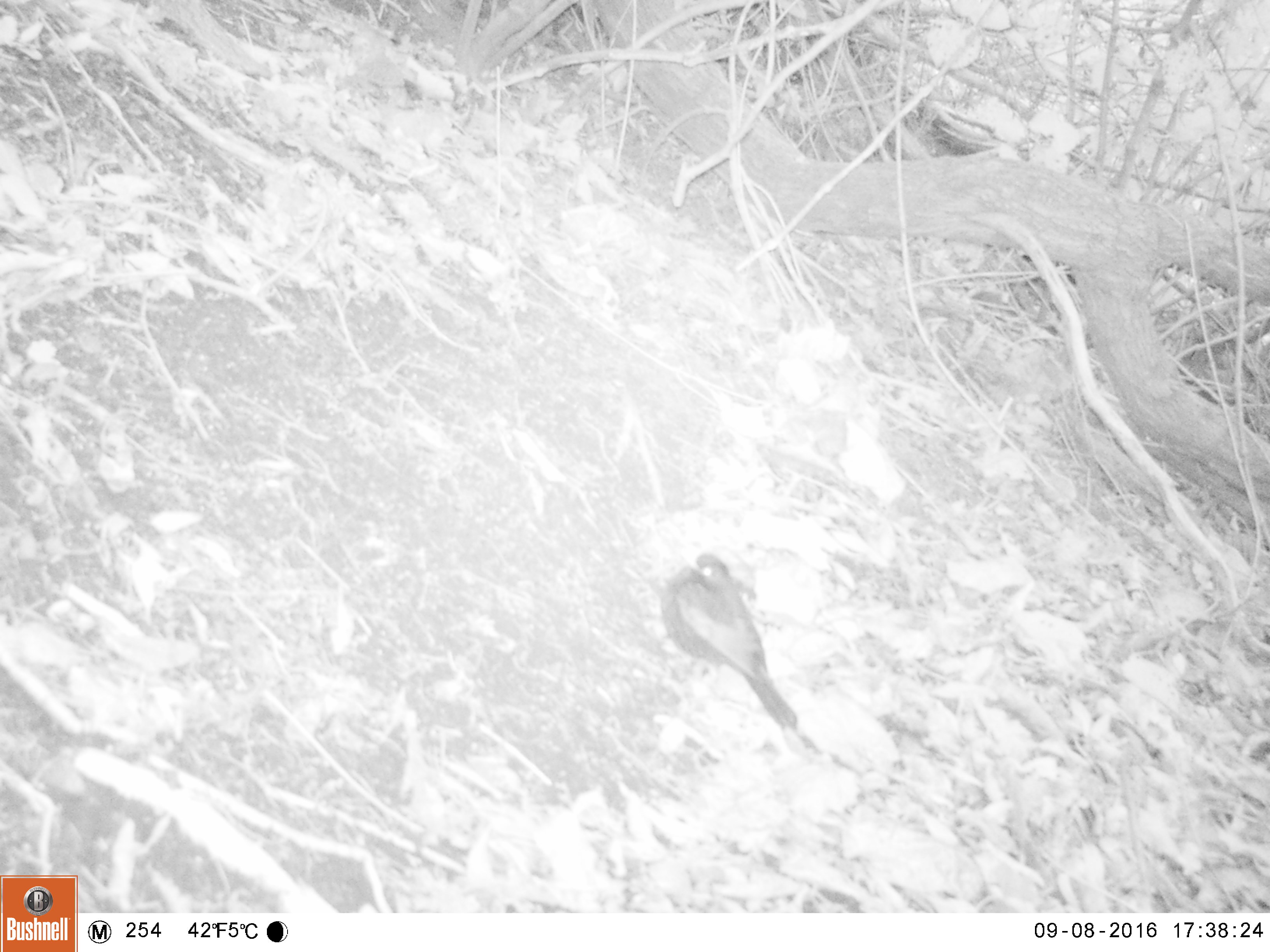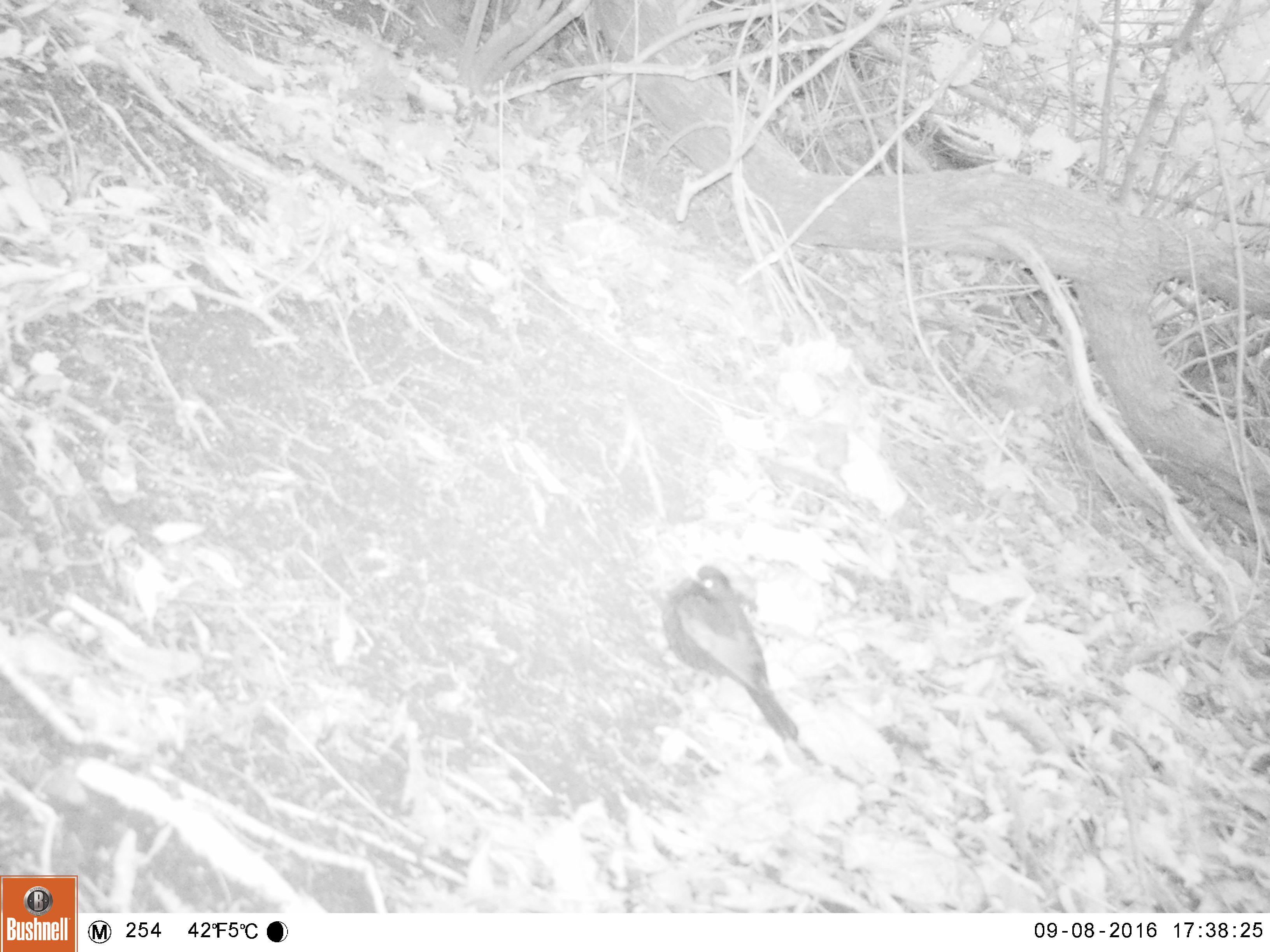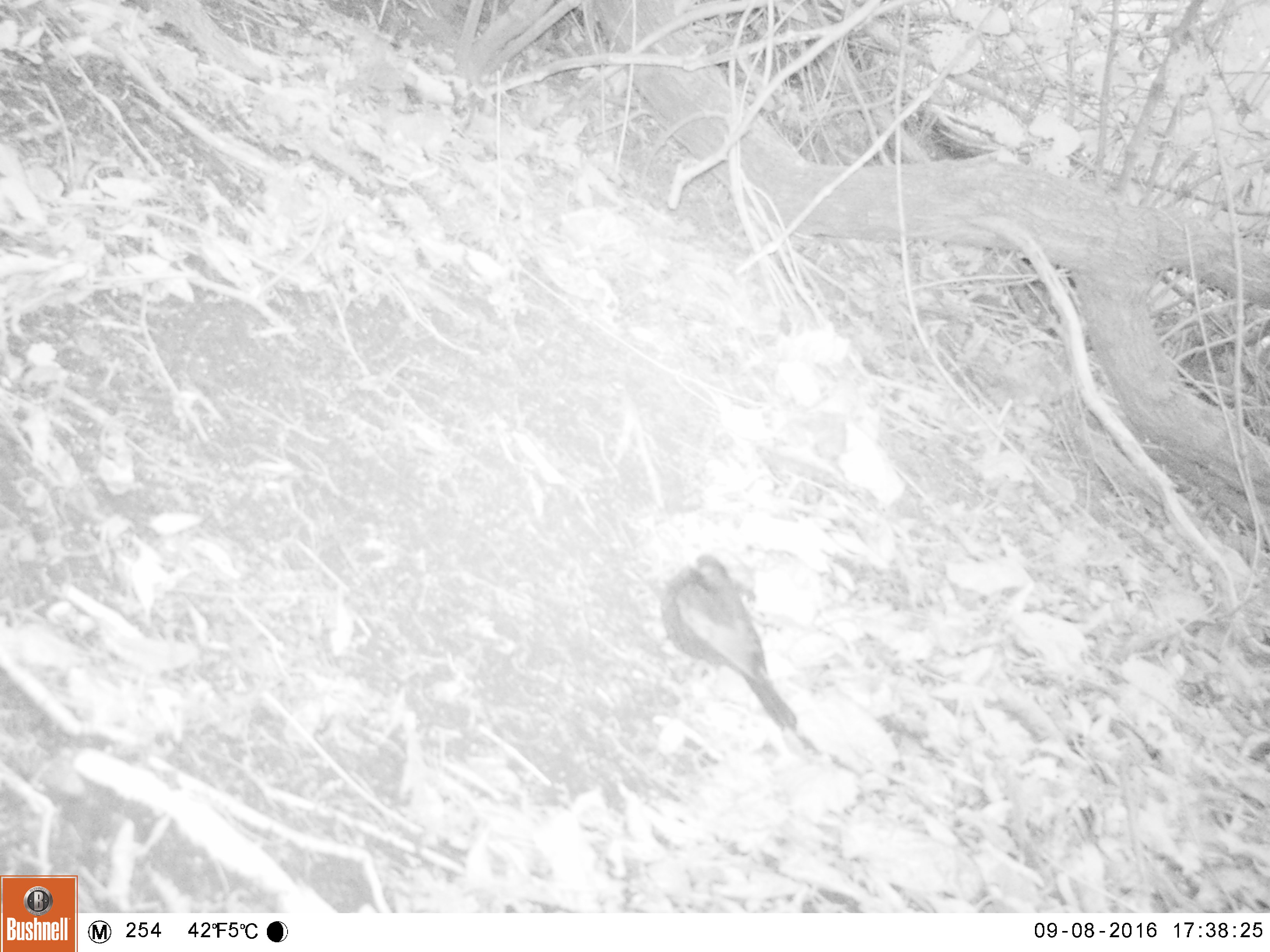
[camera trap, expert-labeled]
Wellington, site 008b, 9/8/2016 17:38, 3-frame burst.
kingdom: Animalia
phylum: Chordata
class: Aves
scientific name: Aves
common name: bird